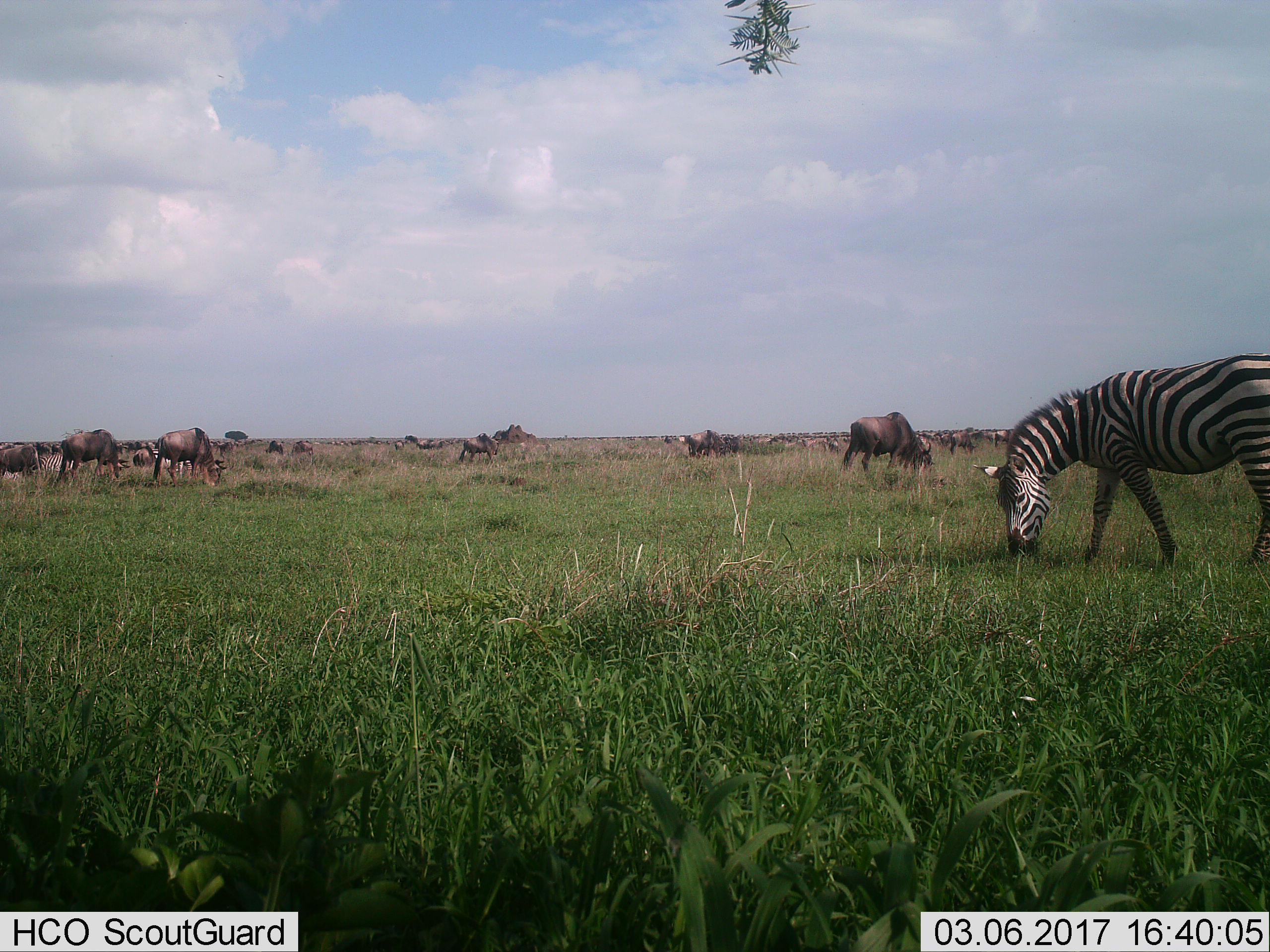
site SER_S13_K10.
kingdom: Animalia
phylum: Chordata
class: Mammalia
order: Artiodactyla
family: Bovidae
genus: Connochaetes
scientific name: Connochaetes taurinus taurinus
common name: blue wildebeest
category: wildebeestblue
Wildebeestblue (blue wildebeest) (Connochaetes taurinus taurinus), count 11-50. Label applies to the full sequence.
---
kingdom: Animalia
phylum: Chordata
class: Mammalia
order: Perissodactyla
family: Equidae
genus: Equus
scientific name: Equus quagga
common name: plains zebra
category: zebraplains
Zebraplains (plains zebra) (Equus quagga), count 2. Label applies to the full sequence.